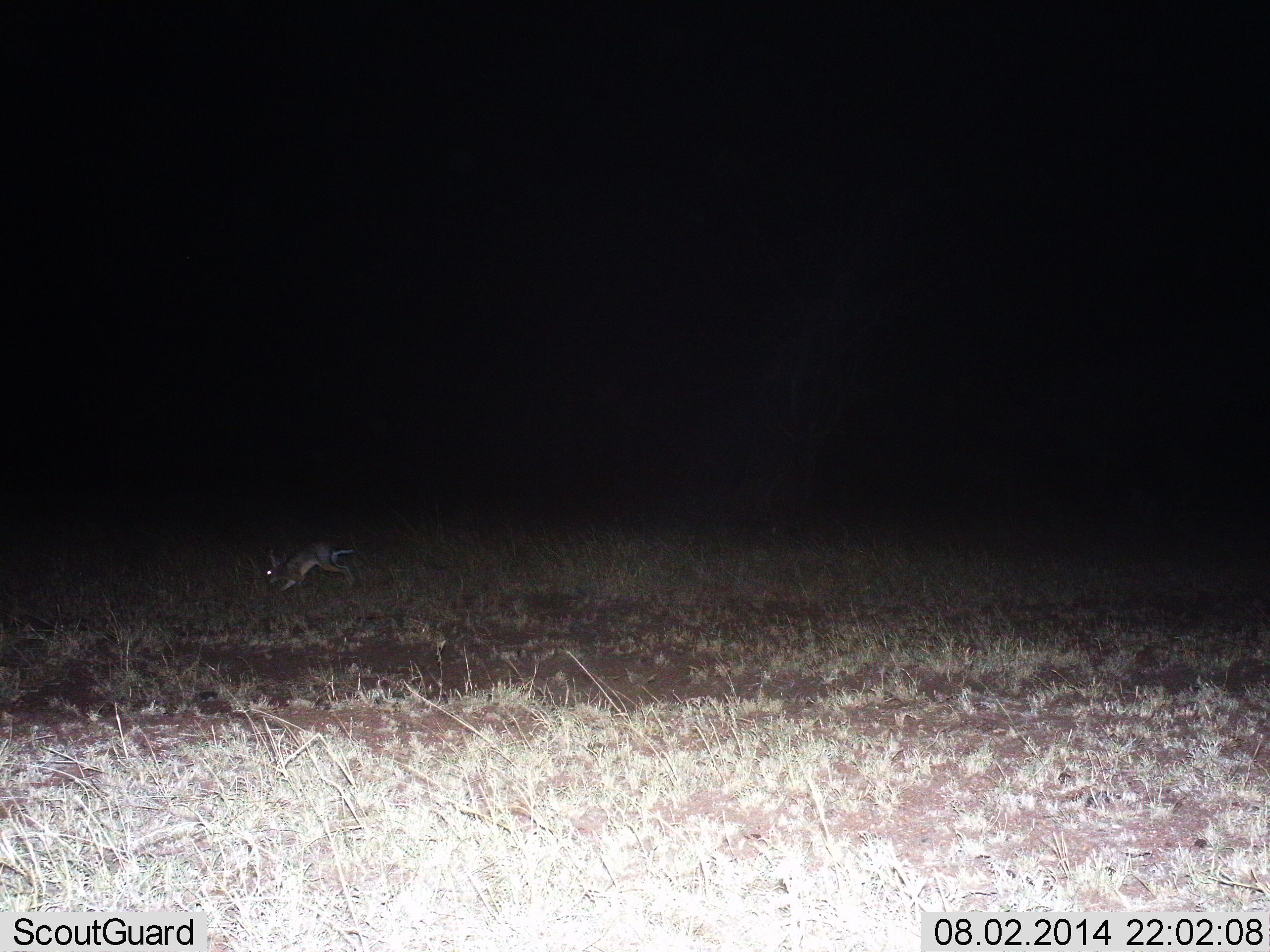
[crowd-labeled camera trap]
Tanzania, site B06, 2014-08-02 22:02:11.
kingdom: Animalia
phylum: Chordata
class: Mammalia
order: Lagomorpha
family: Leporidae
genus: Lepus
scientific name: Lepus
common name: hare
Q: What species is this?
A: Hare (Lepus).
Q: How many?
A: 1.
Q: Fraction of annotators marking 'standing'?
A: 0%.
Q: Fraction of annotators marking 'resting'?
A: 0%.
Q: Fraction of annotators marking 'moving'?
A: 100%.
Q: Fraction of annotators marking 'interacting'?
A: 0%.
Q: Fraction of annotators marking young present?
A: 0%.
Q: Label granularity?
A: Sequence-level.